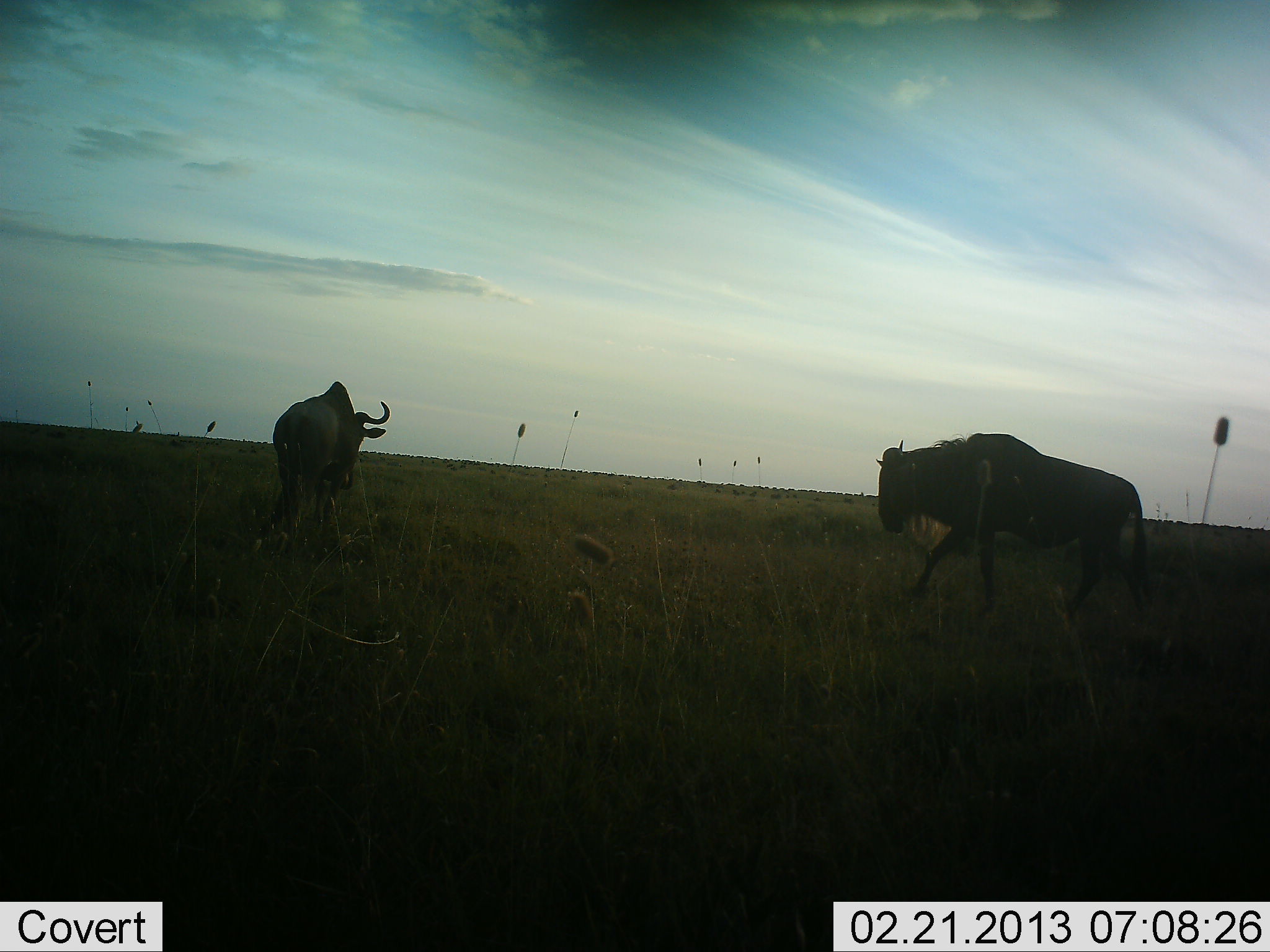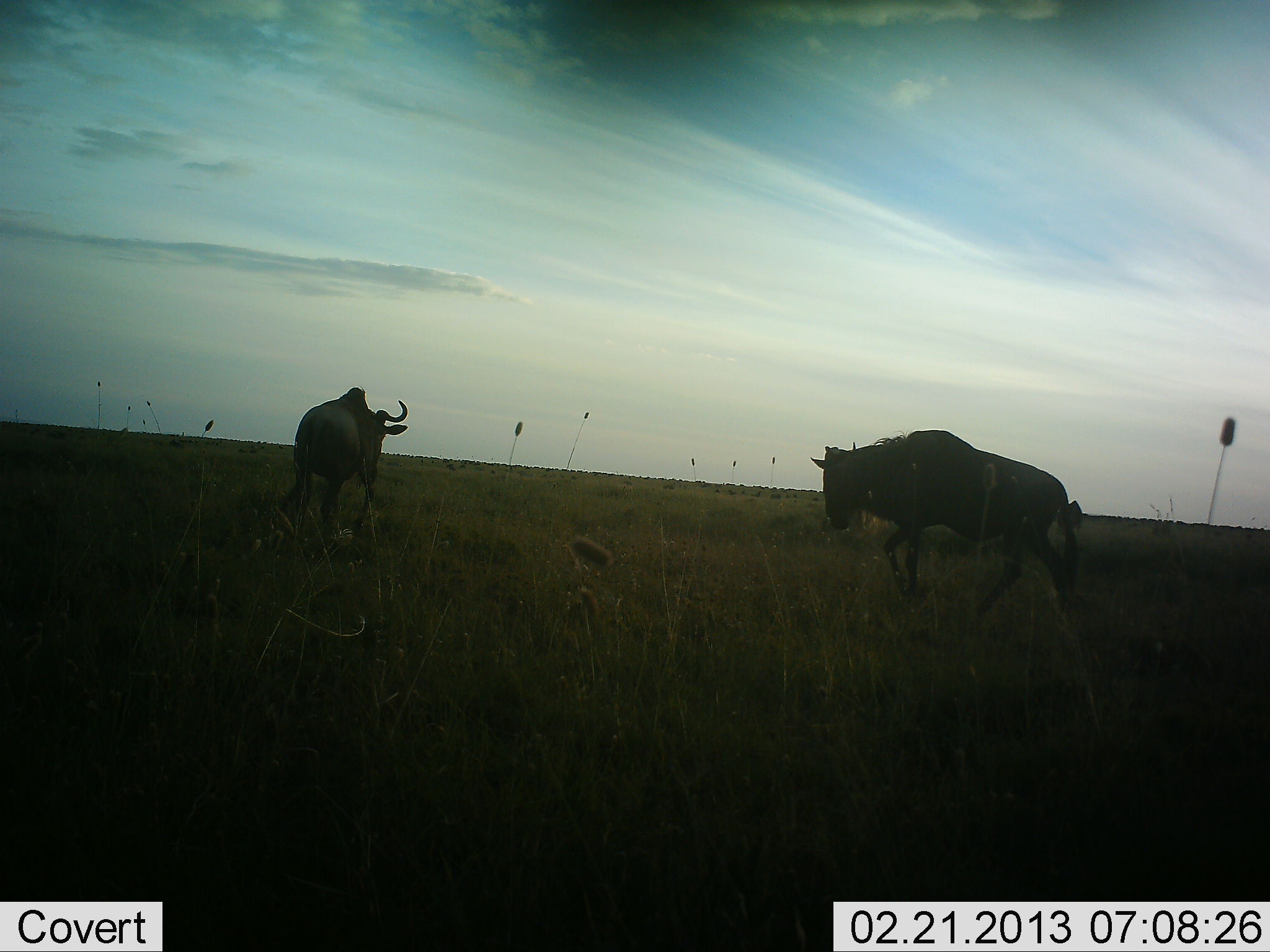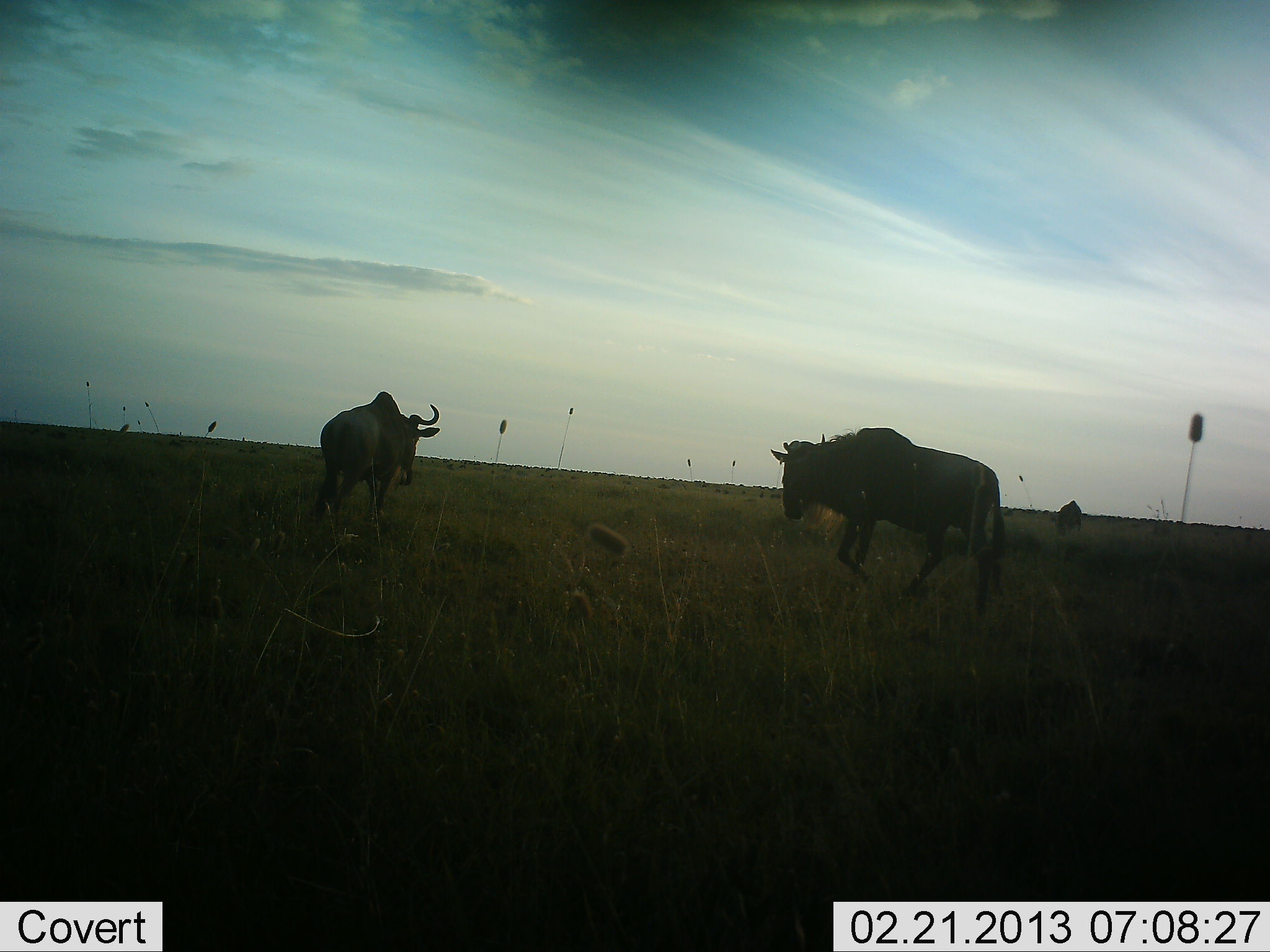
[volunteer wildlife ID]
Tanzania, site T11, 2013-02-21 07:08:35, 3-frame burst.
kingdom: Animalia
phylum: Chordata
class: Mammalia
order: Artiodactyla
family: Bovidae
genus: Connochaetes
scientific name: Connochaetes taurinus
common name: blue wildebeest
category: wildebeest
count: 2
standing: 24%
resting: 0%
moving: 90%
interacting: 0%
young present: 0%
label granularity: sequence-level